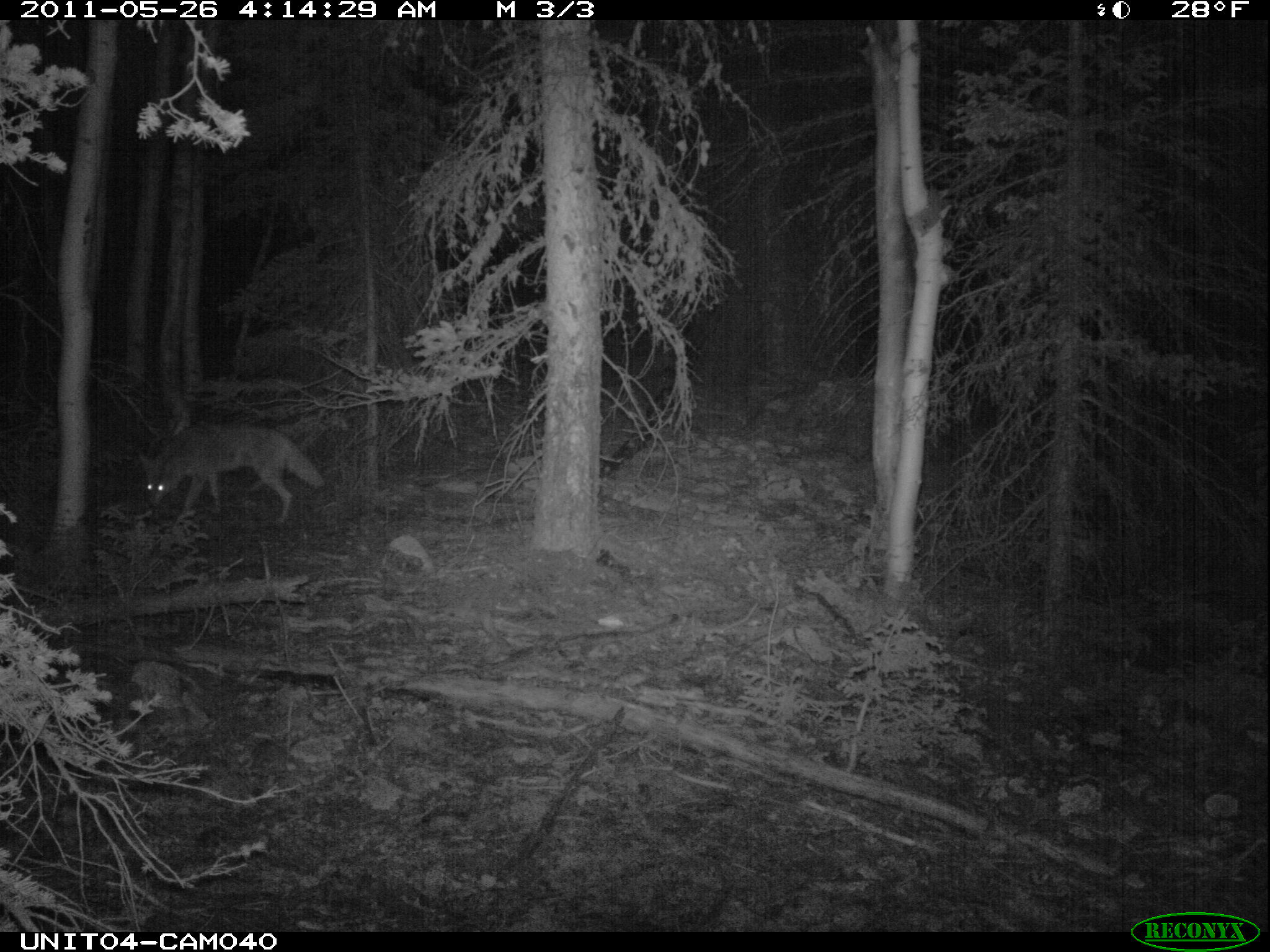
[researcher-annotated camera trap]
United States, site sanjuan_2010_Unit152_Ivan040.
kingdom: Animalia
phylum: Chordata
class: Mammalia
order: Carnivora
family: Canidae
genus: Canis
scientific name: Canis latrans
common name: coyote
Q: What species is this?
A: Canis latrans (coyote).